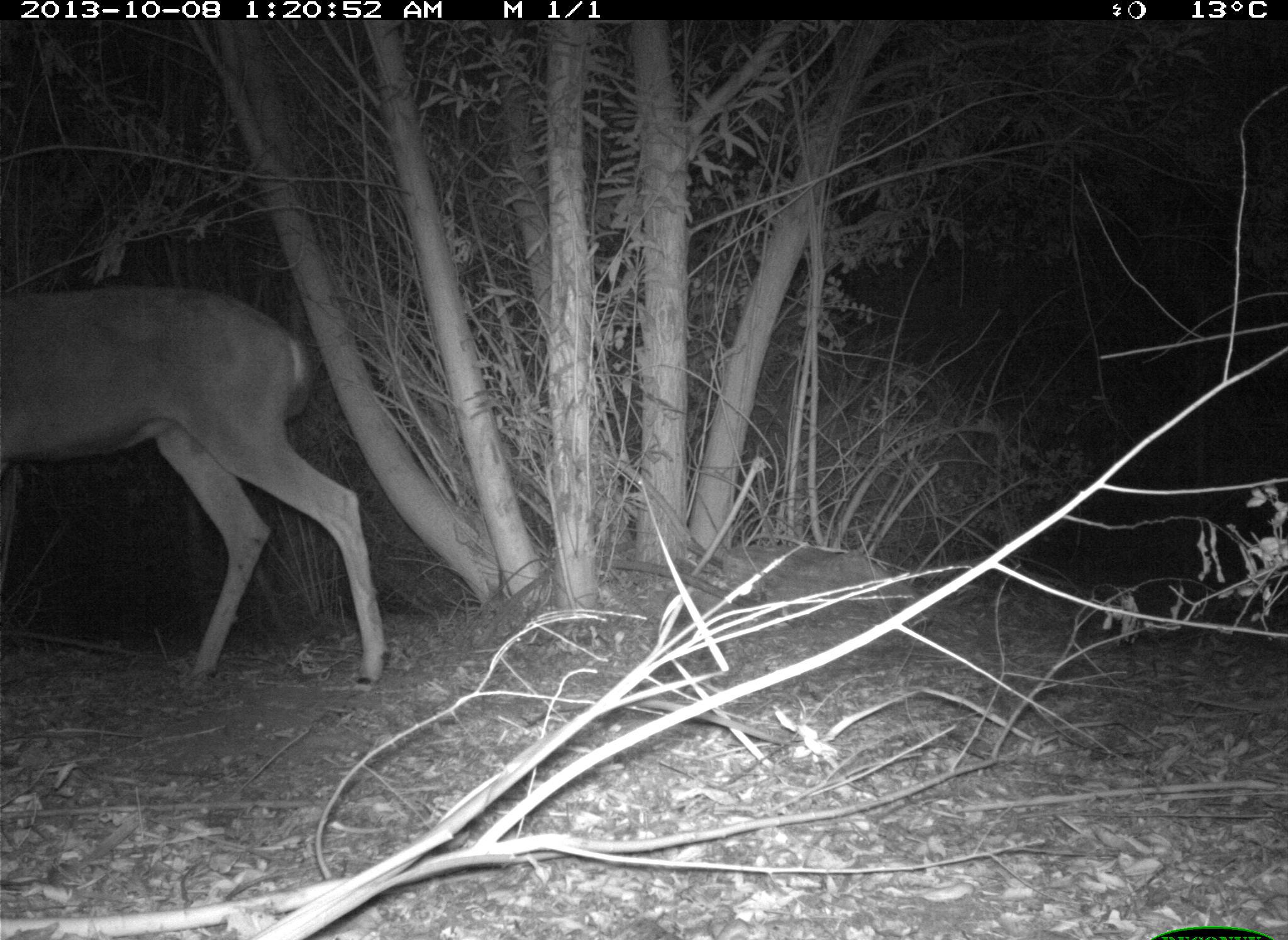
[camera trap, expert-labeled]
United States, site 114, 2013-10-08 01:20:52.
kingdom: Animalia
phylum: Chordata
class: Mammalia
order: Artiodactyla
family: Cervidae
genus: Odocoileus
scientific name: Odocoileus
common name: deer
Deer (Odocoileus).